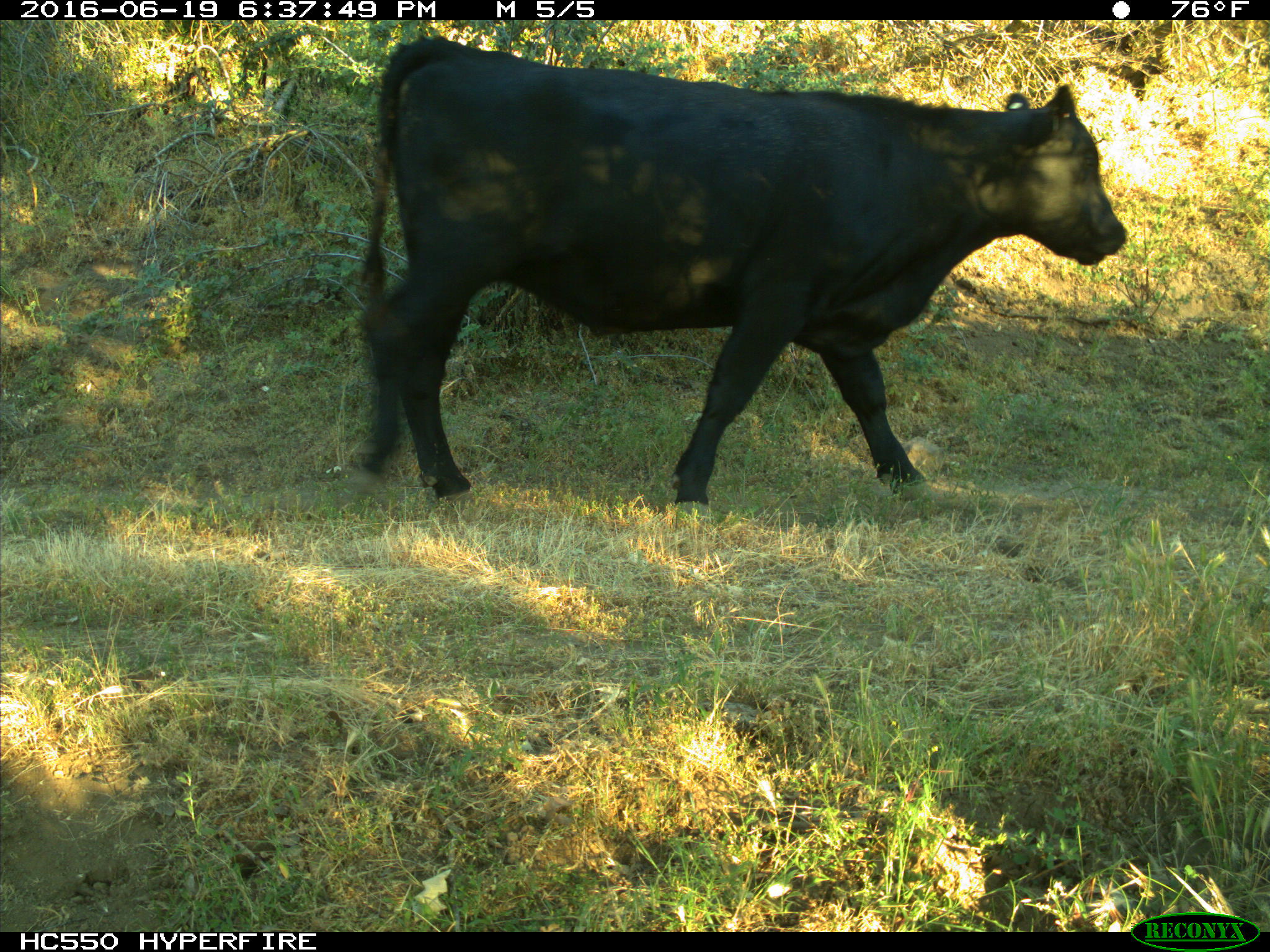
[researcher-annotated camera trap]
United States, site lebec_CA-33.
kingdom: Animalia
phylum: Chordata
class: Mammalia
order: Artiodactyla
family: Bovidae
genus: Bos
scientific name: Bos taurus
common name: domestic cow